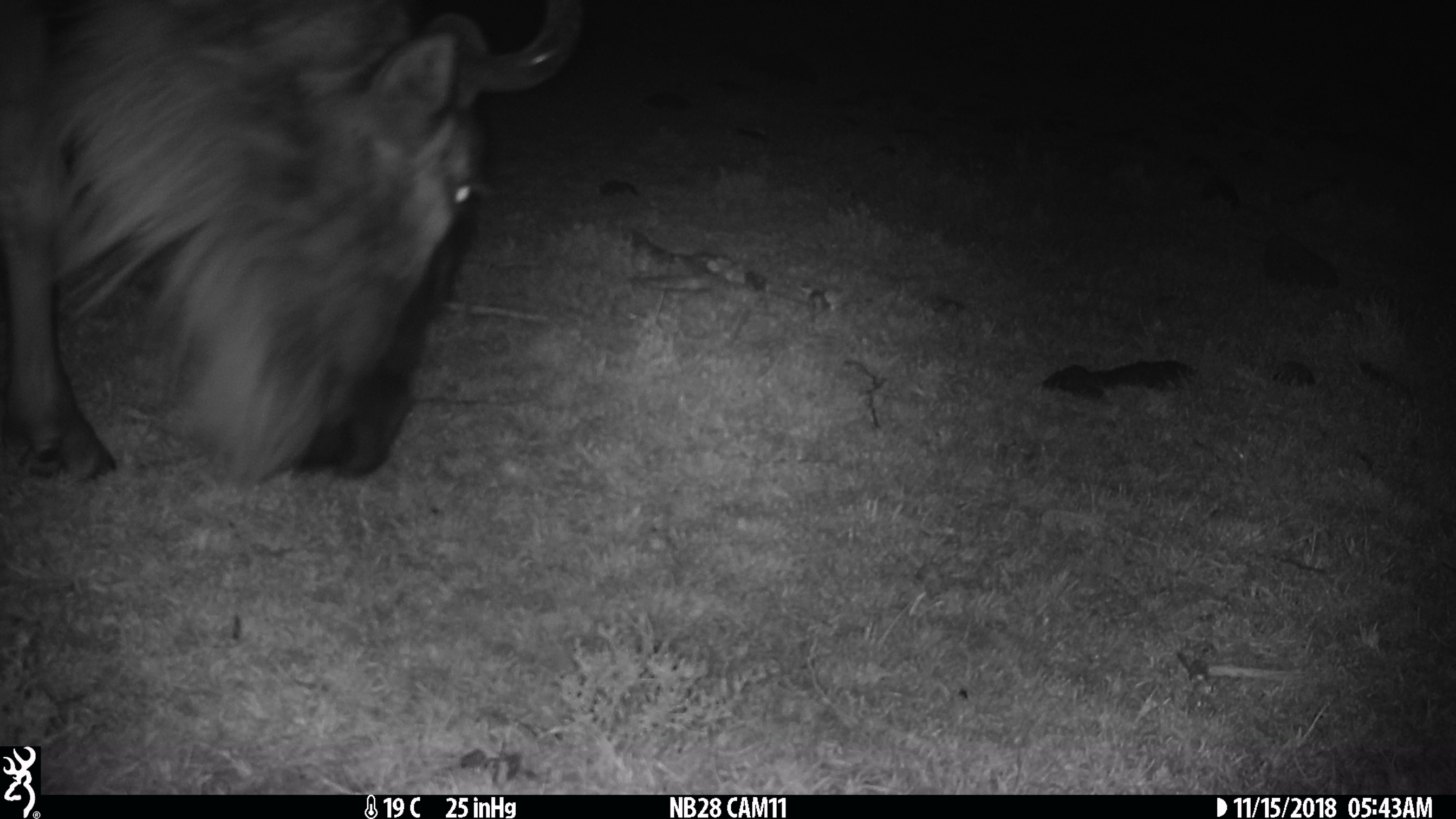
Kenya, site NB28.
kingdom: Animalia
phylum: Chordata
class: Mammalia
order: Artiodactyla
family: Bovidae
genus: Connochaetes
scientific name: Connochaetes taurinus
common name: blue wildebeest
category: wildebeest